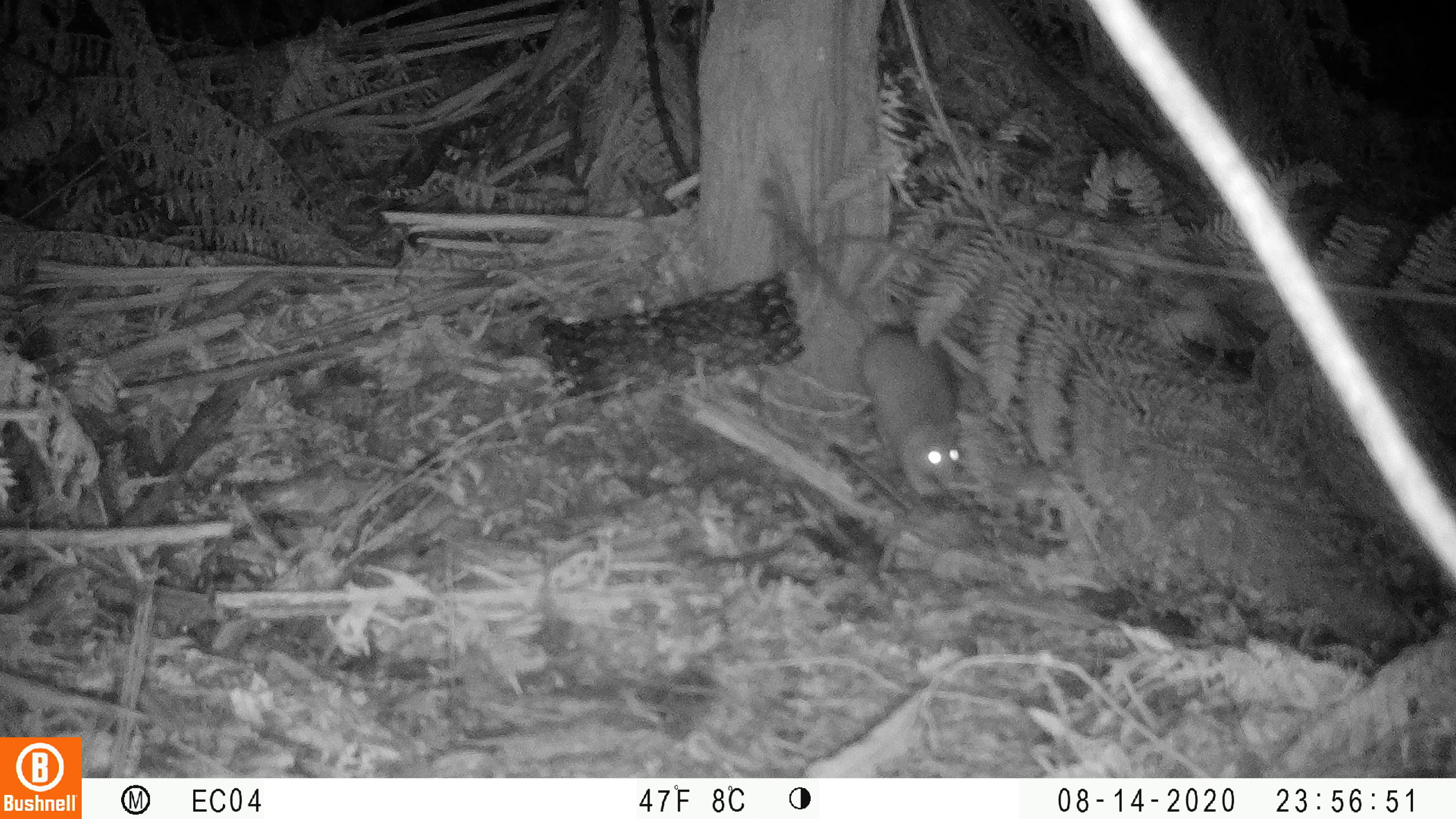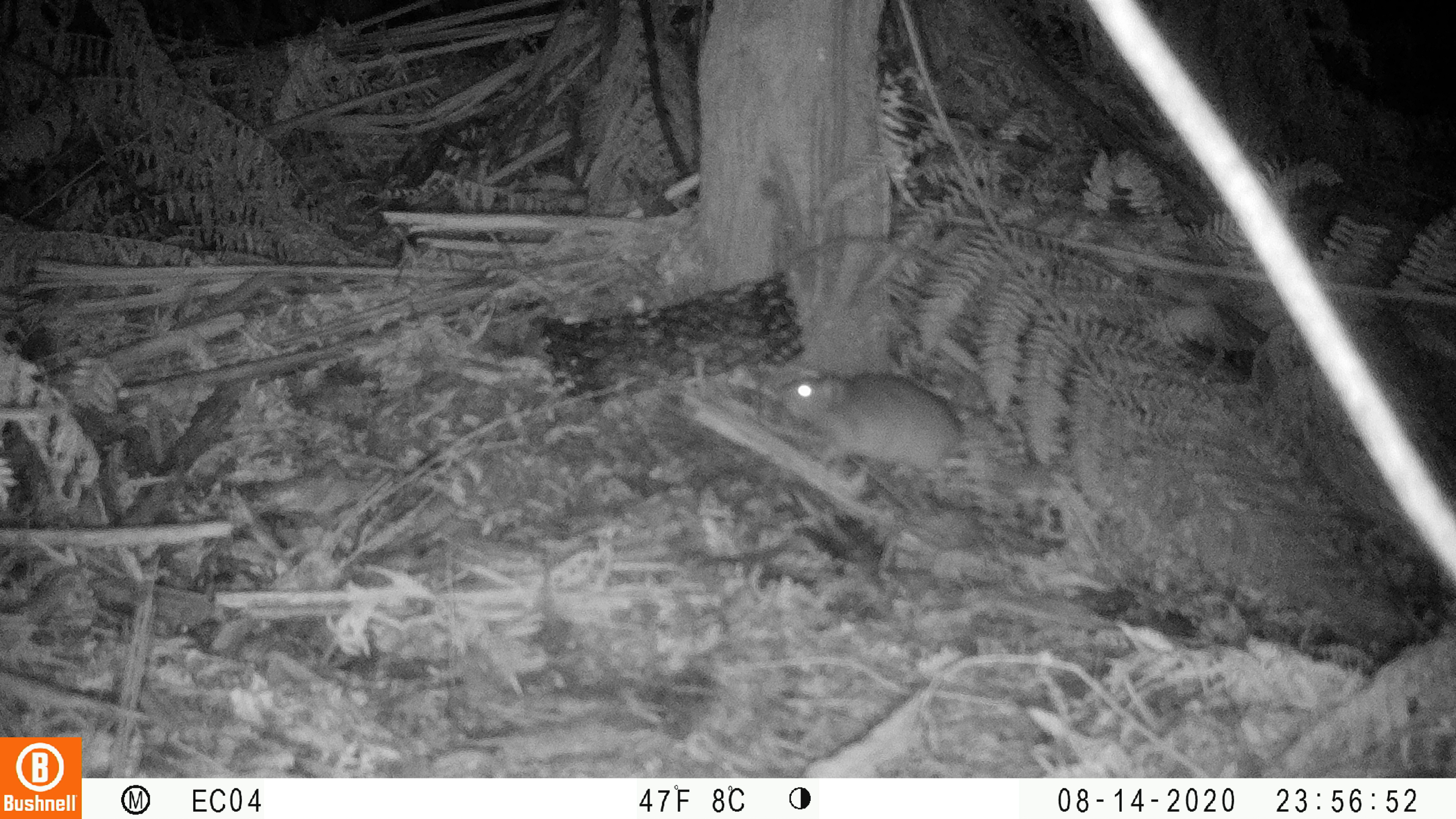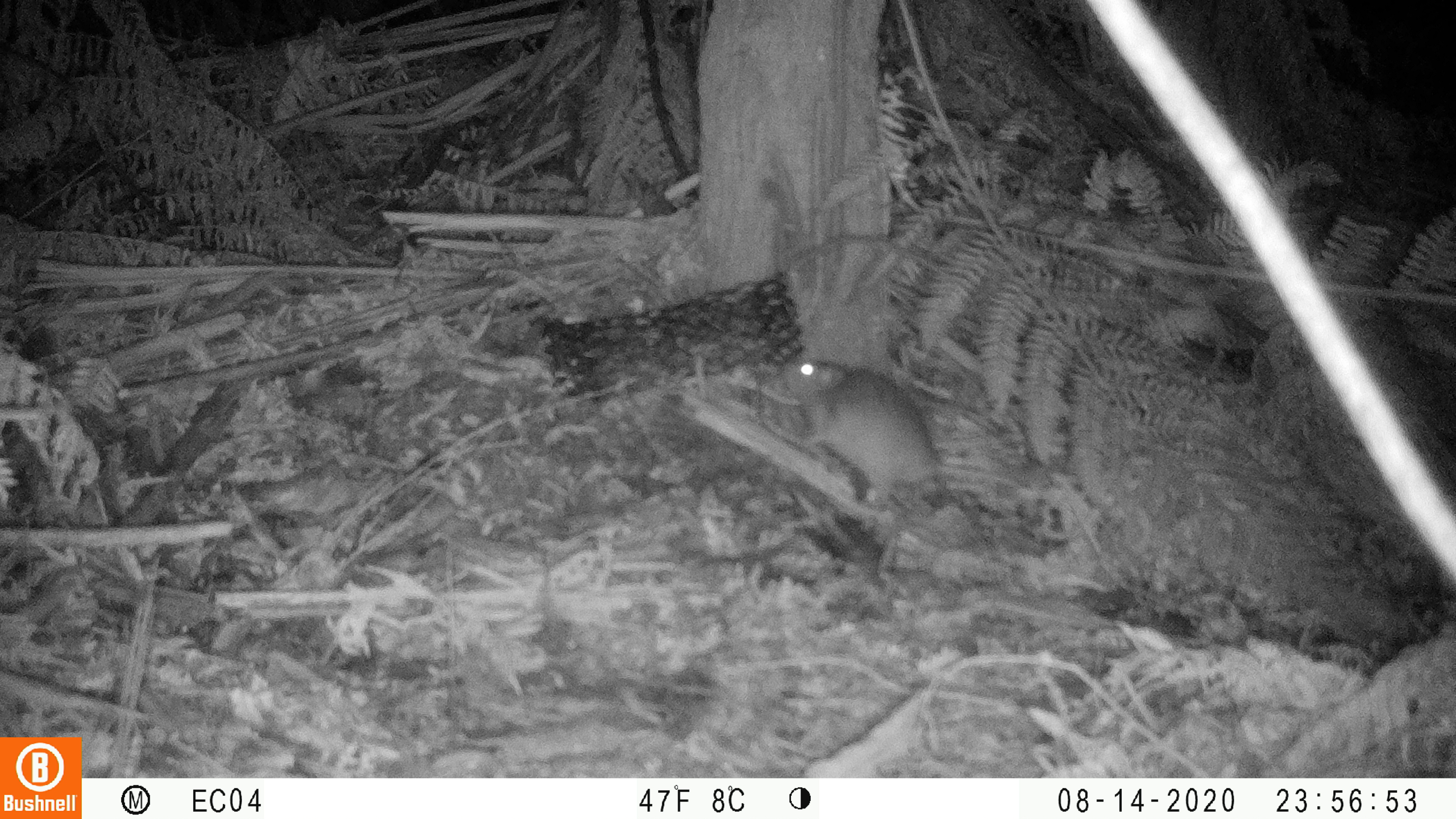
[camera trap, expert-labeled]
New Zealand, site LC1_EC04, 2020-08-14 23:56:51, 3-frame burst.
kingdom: Animalia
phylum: Chordata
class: Mammalia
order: Rodentia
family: Muridae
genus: Rattus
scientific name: Rattus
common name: rat